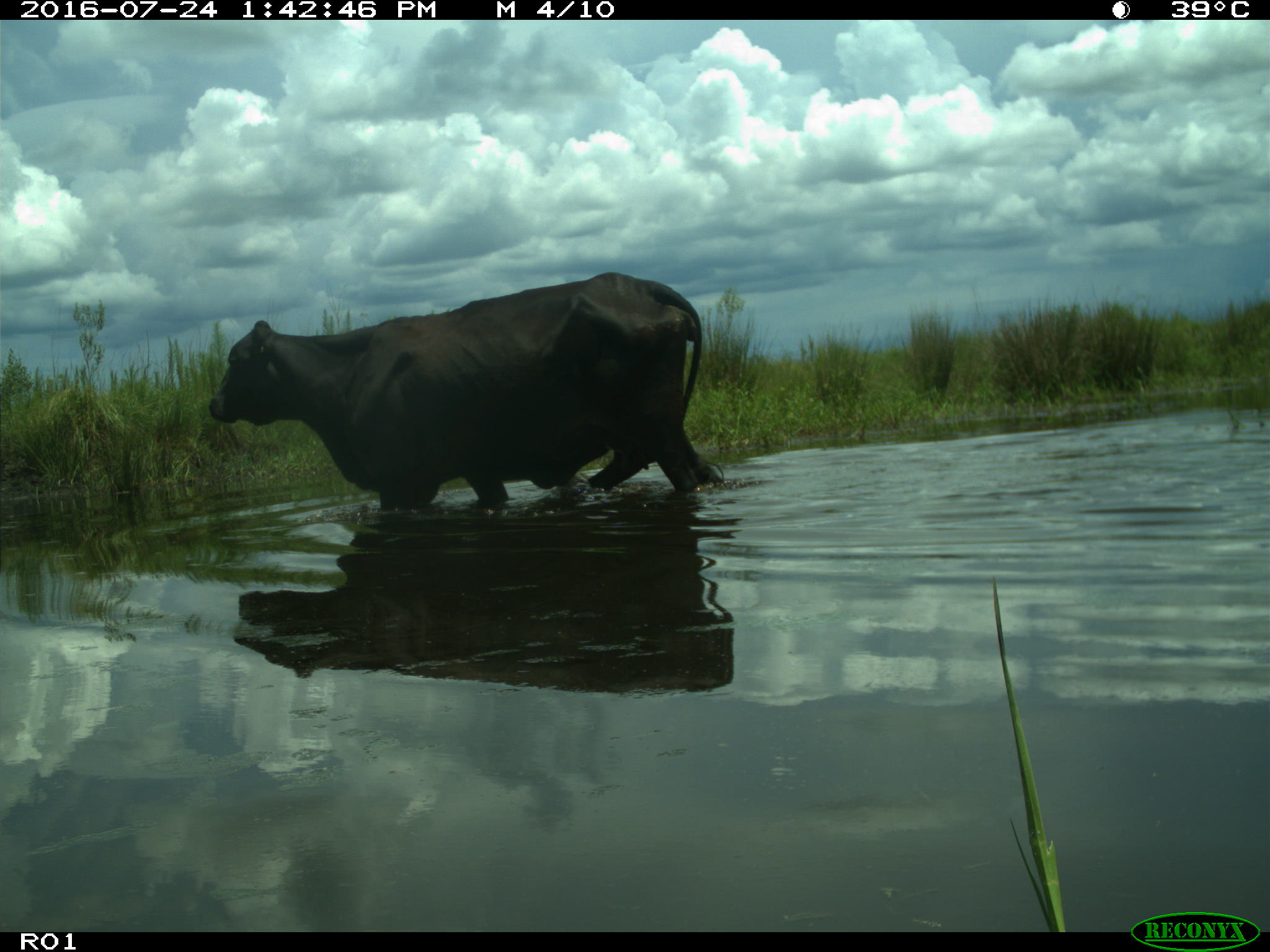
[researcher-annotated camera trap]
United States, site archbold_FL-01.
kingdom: Animalia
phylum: Chordata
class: Mammalia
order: Artiodactyla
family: Bovidae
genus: Bos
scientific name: Bos taurus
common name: domestic cow